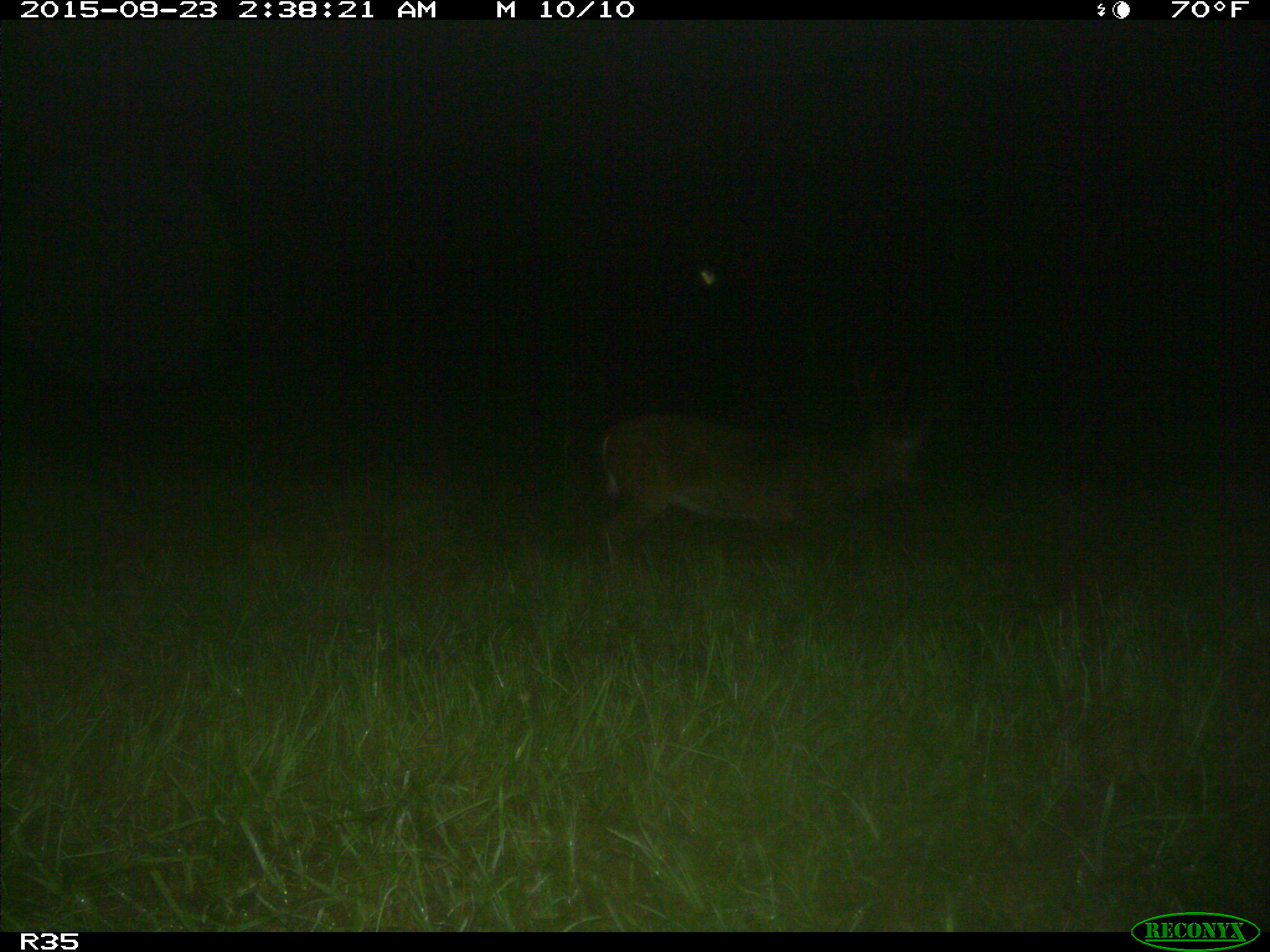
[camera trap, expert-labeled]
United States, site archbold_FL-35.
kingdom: Animalia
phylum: Chordata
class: Mammalia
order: Artiodactyla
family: Cervidae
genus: Odocoileus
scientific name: Odocoileus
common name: deer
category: unidentified deer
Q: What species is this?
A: Unidentified deer (deer) (Odocoileus).